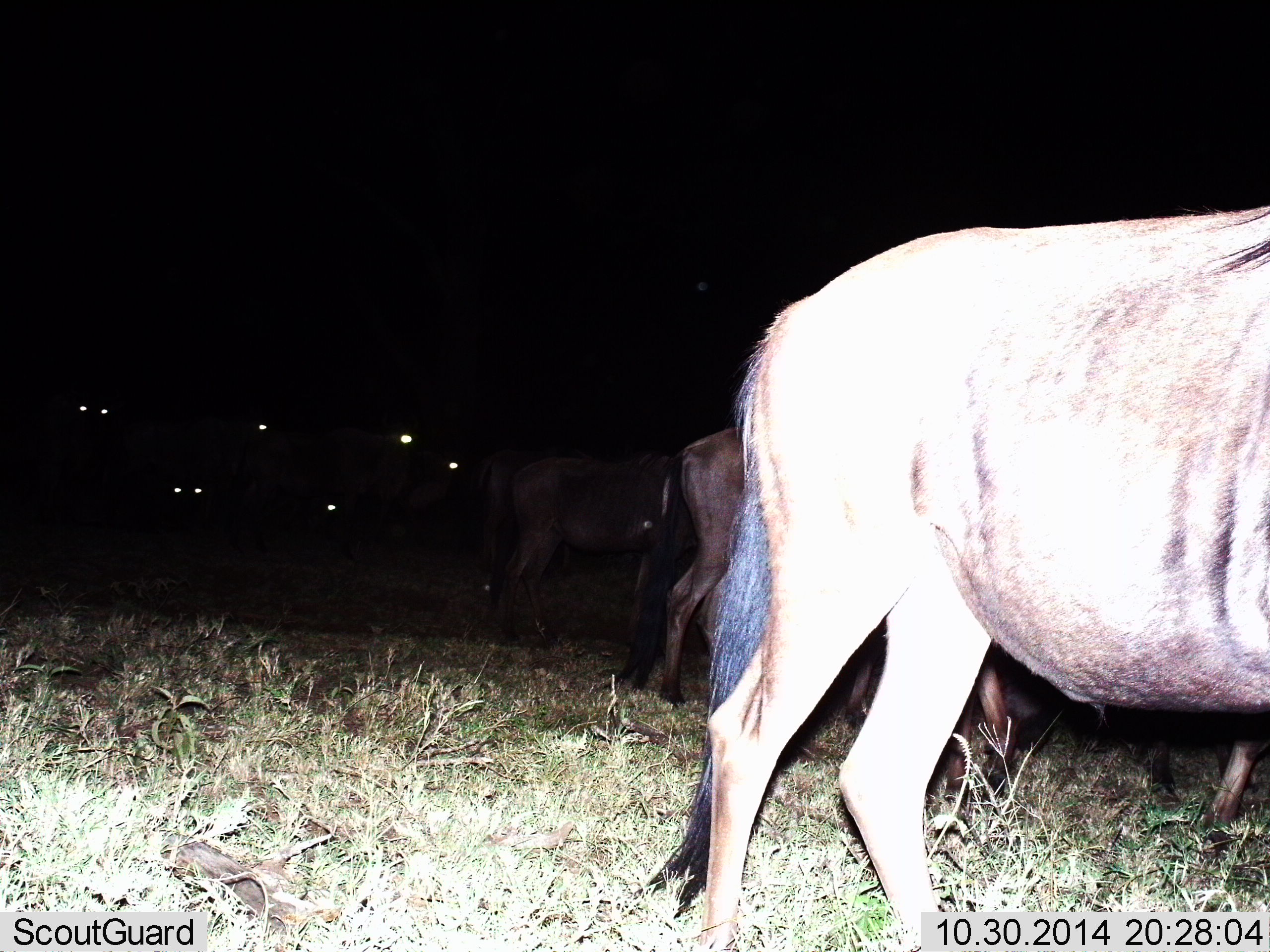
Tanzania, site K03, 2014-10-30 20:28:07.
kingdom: Animalia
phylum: Chordata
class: Mammalia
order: Artiodactyla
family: Bovidae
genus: Connochaetes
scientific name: Connochaetes taurinus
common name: blue wildebeest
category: wildebeest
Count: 10.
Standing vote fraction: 70%.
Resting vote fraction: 0%.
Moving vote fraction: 20%.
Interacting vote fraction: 0%.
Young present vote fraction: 0%.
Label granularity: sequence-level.